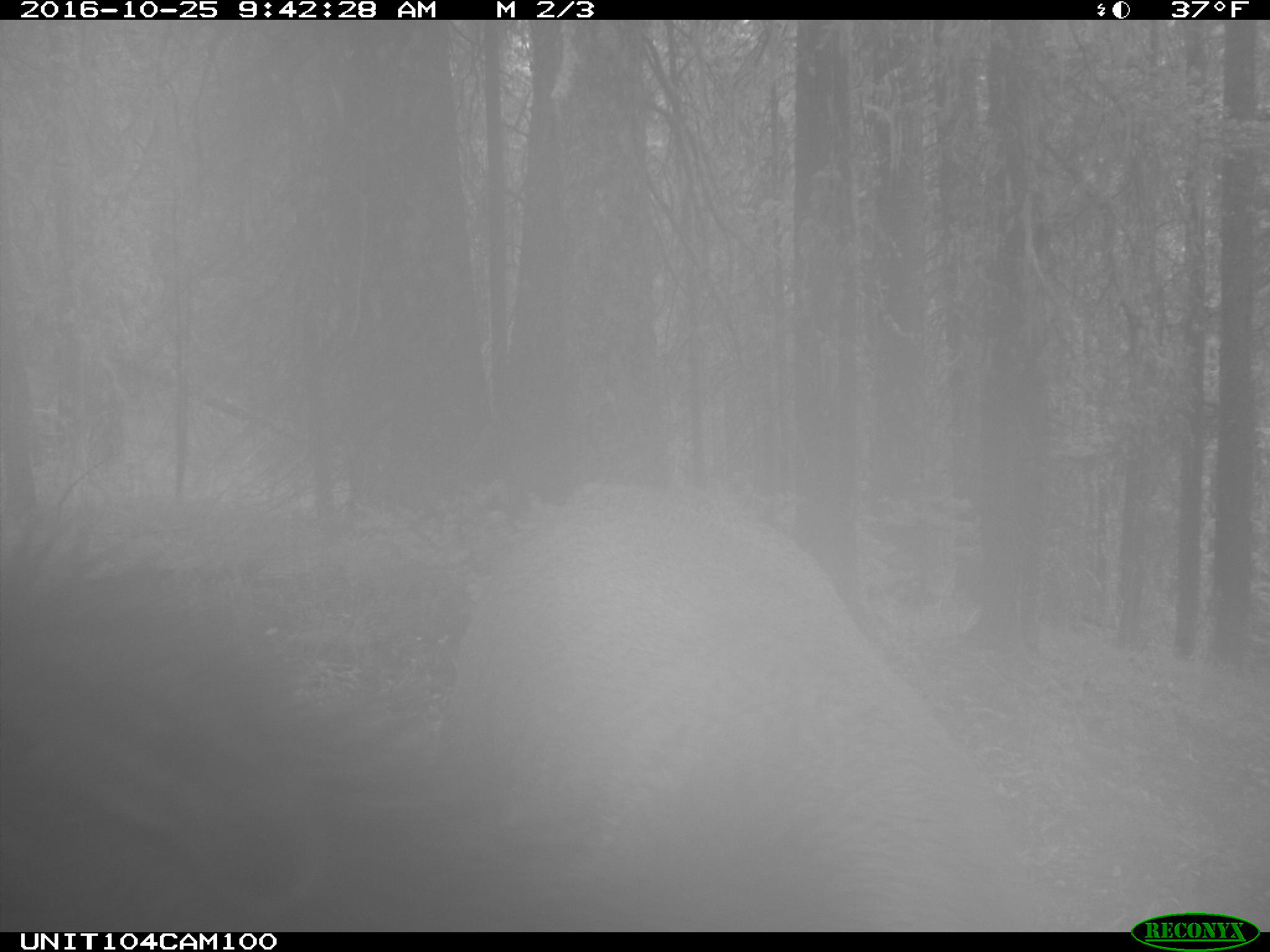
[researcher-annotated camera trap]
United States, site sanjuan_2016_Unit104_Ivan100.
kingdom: Animalia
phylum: Chordata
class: Mammalia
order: Artiodactyla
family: Cervidae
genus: Cervus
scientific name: Cervus elaphus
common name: red deer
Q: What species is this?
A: Cervus elaphus (red deer).